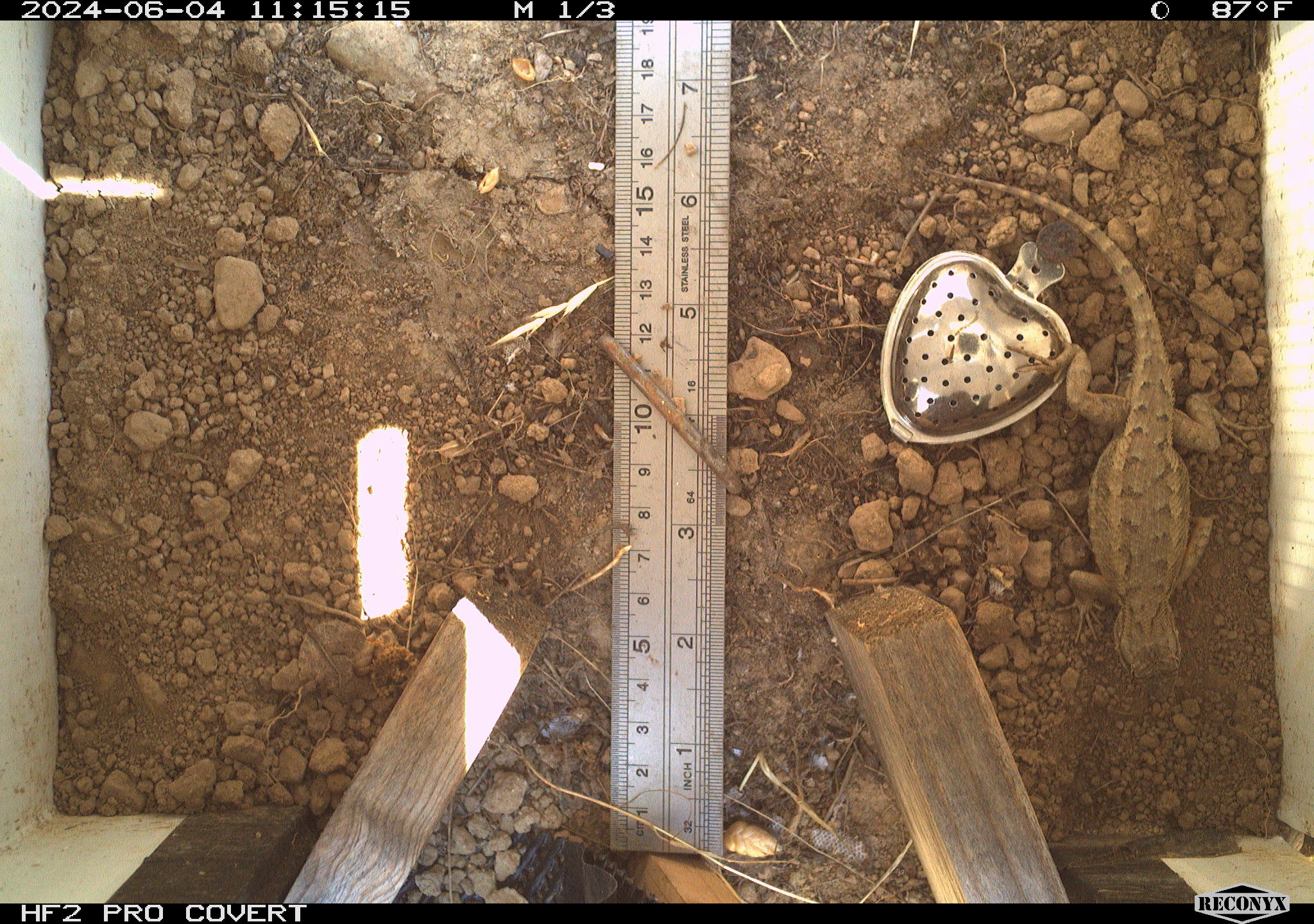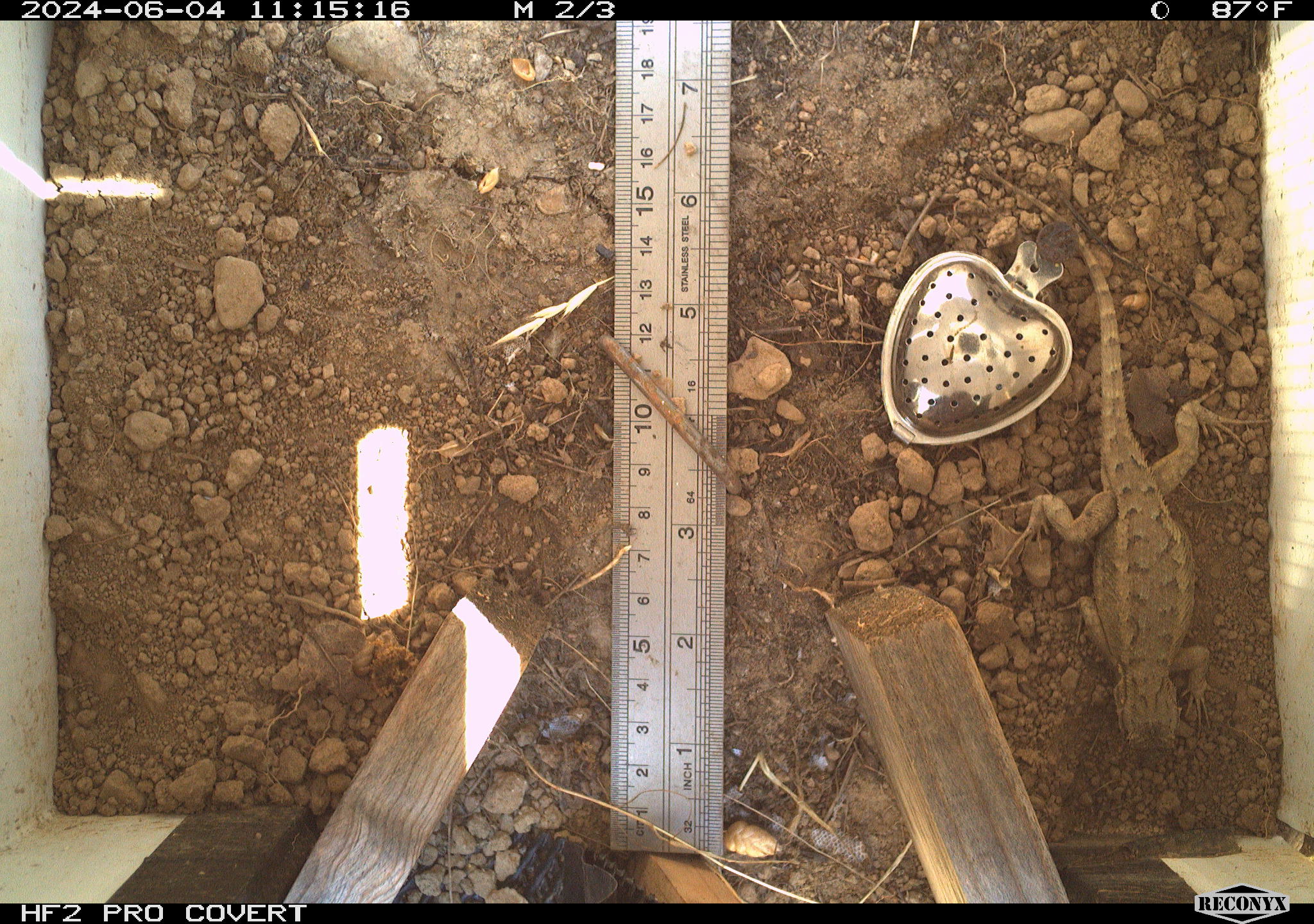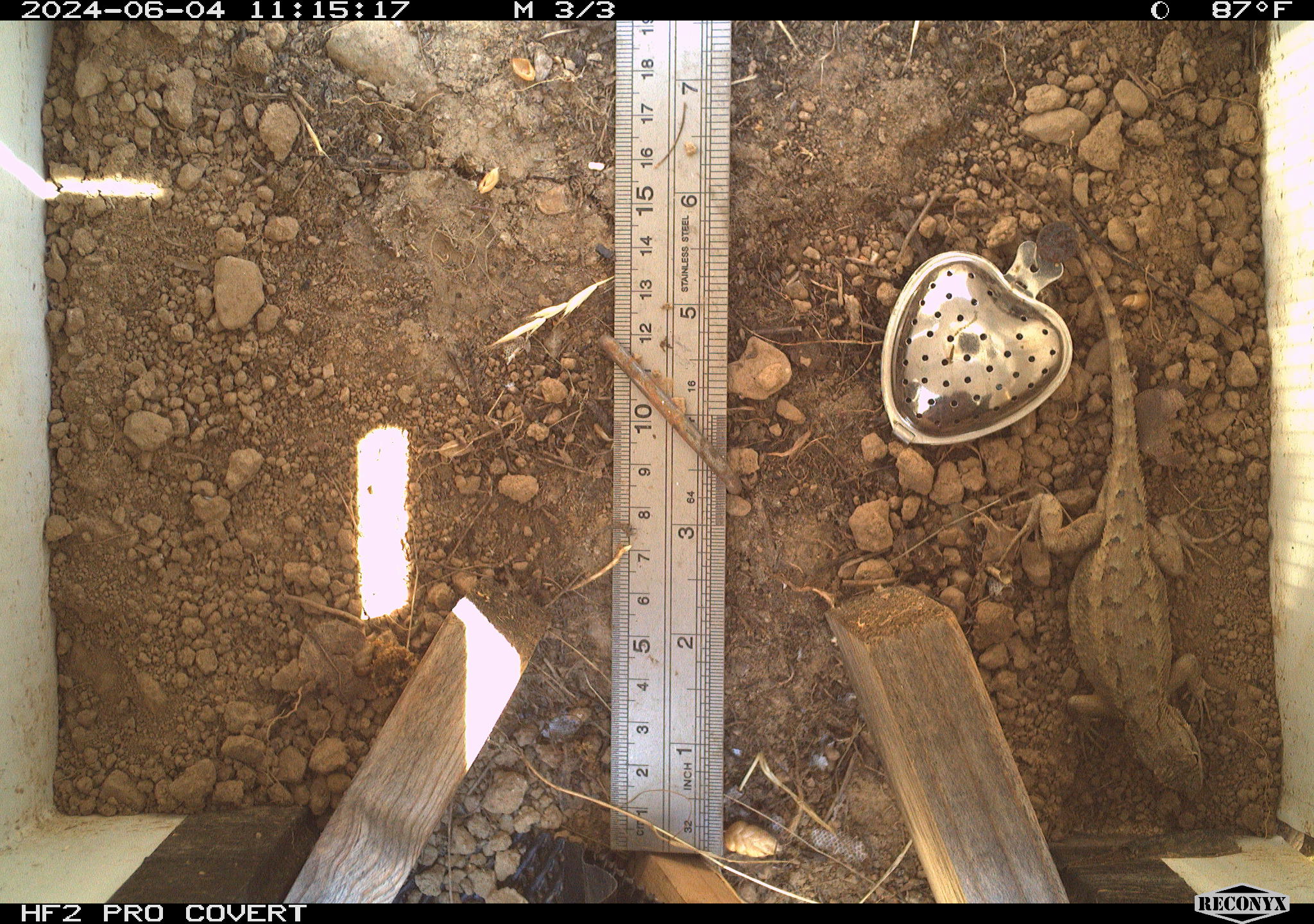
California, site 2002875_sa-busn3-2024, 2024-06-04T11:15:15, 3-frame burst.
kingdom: Animalia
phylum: Chordata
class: Reptilia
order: Squamata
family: Phrynosomatidae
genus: Sceloporus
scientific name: Sceloporus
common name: spiny lizards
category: sceloporus species